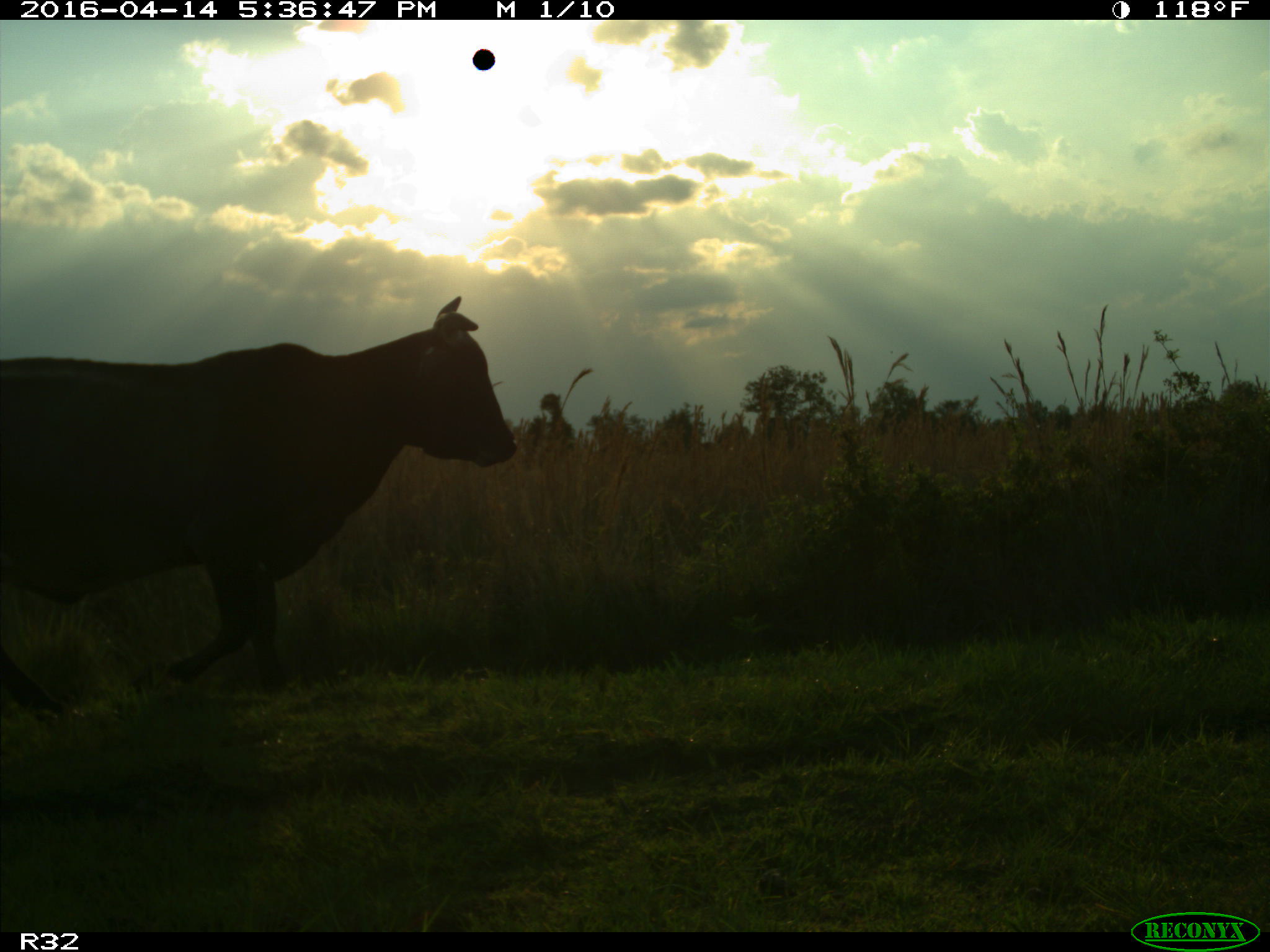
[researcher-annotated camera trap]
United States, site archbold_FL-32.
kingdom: Animalia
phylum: Chordata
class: Mammalia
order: Artiodactyla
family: Bovidae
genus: Bos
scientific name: Bos taurus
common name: domestic cow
Bos taurus (domestic cow).